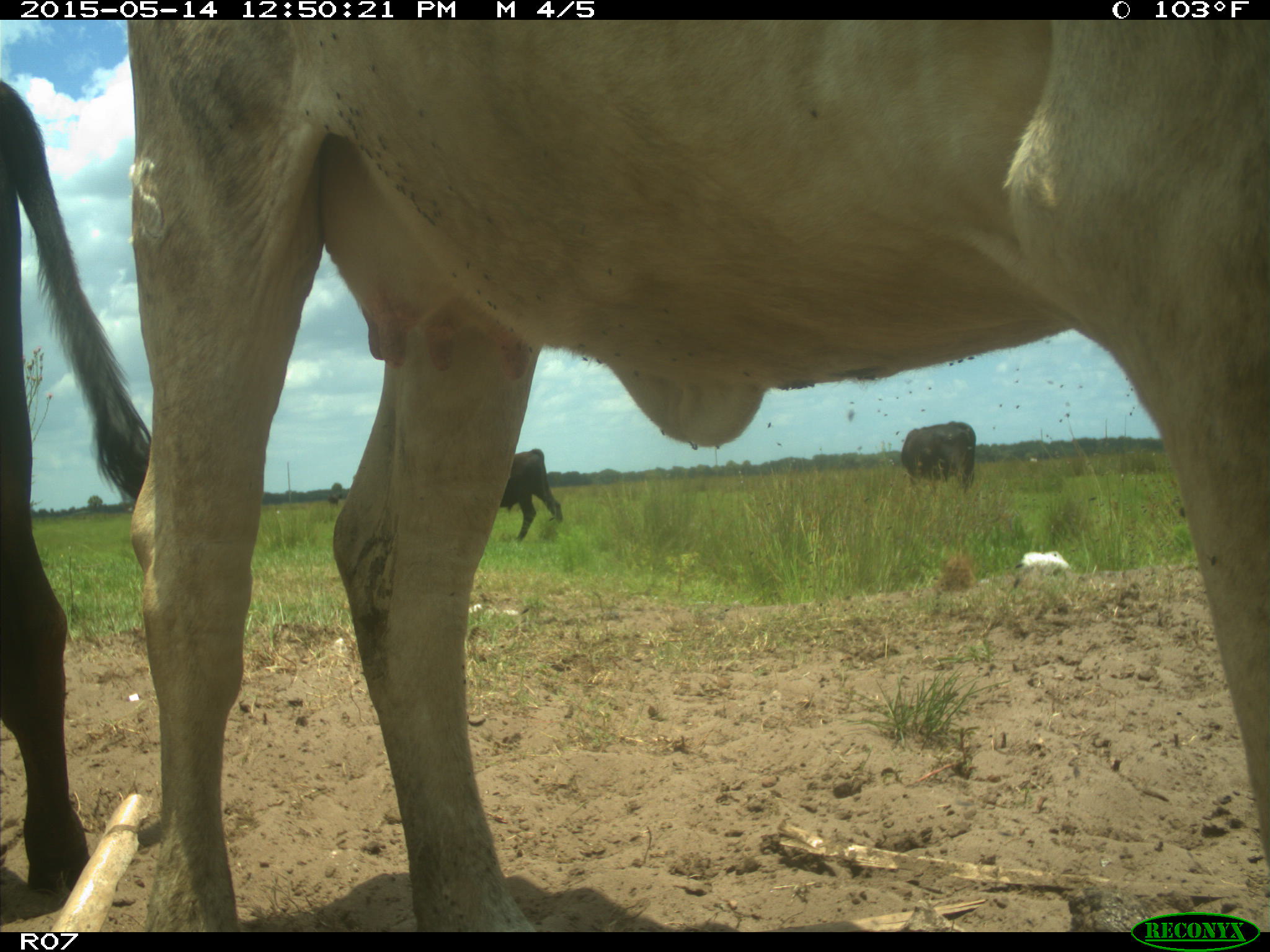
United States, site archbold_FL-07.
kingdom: Animalia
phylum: Chordata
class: Mammalia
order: Artiodactyla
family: Bovidae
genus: Bos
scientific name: Bos taurus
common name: domestic cow